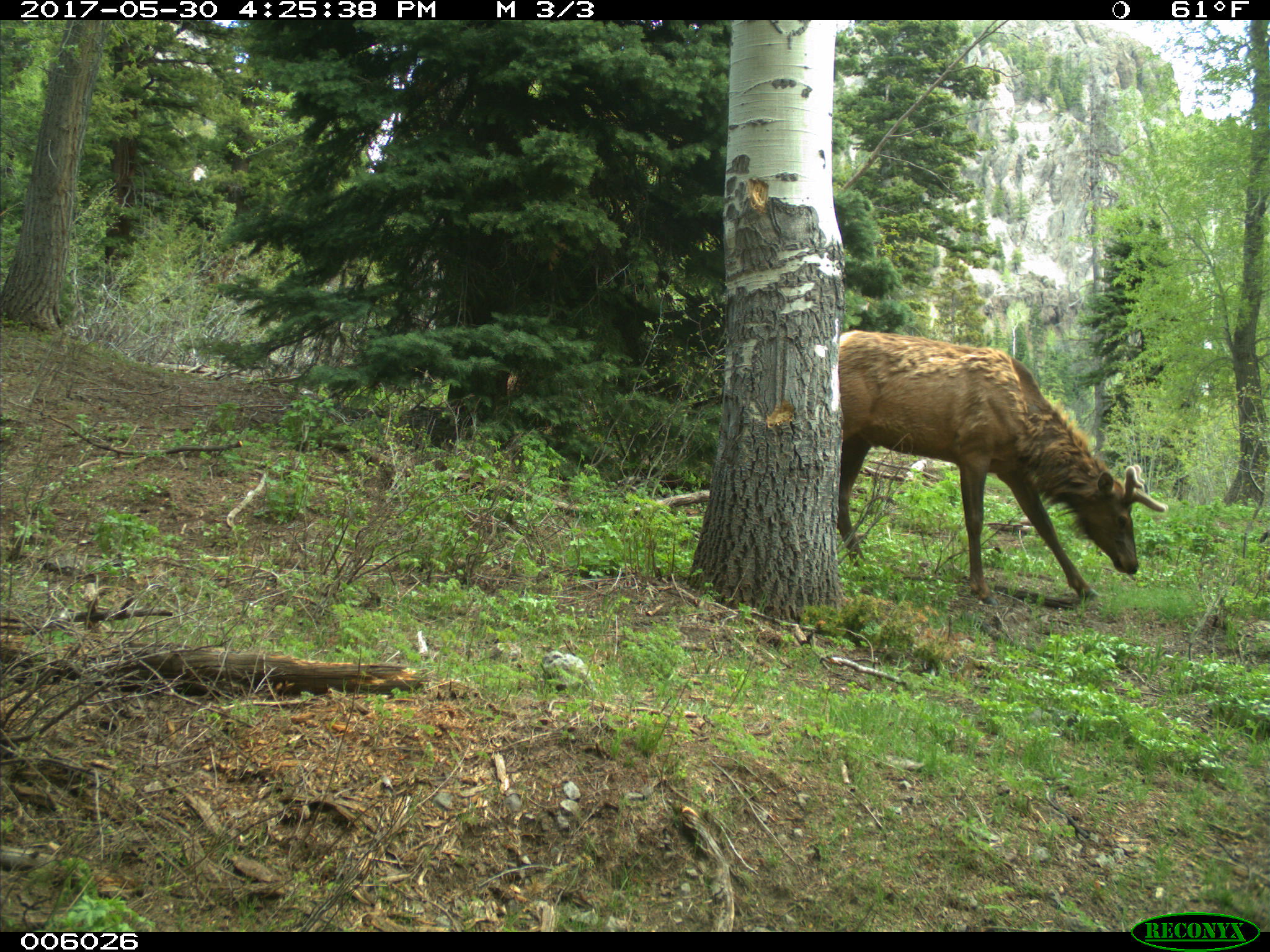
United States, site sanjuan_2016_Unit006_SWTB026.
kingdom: Animalia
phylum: Chordata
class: Mammalia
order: Artiodactyla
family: Cervidae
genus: Cervus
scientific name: Cervus elaphus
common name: red deer